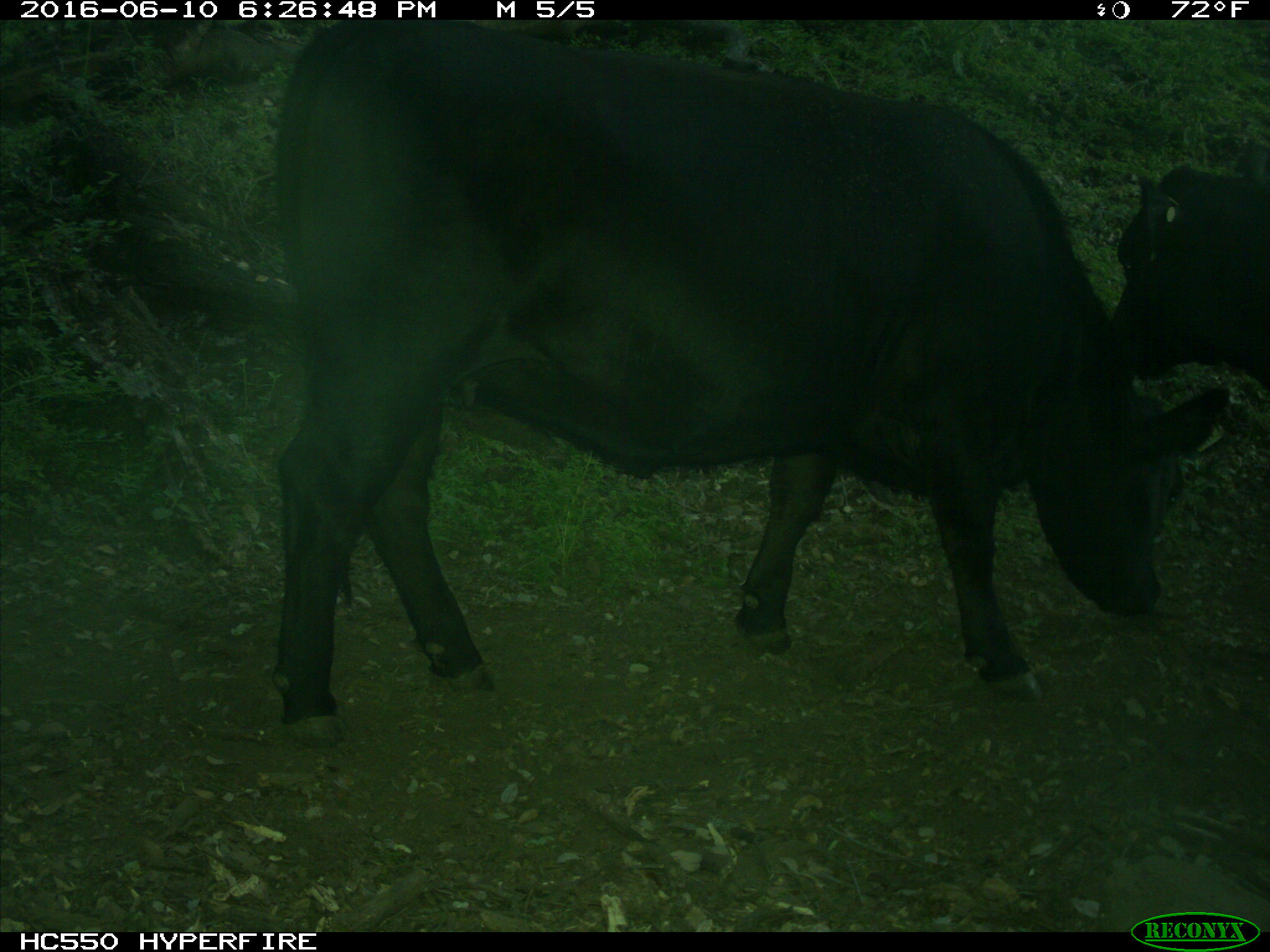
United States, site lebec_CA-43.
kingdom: Animalia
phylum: Chordata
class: Mammalia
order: Artiodactyla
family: Bovidae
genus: Bos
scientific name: Bos taurus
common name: domestic cow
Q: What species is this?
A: Bos taurus (domestic cow).